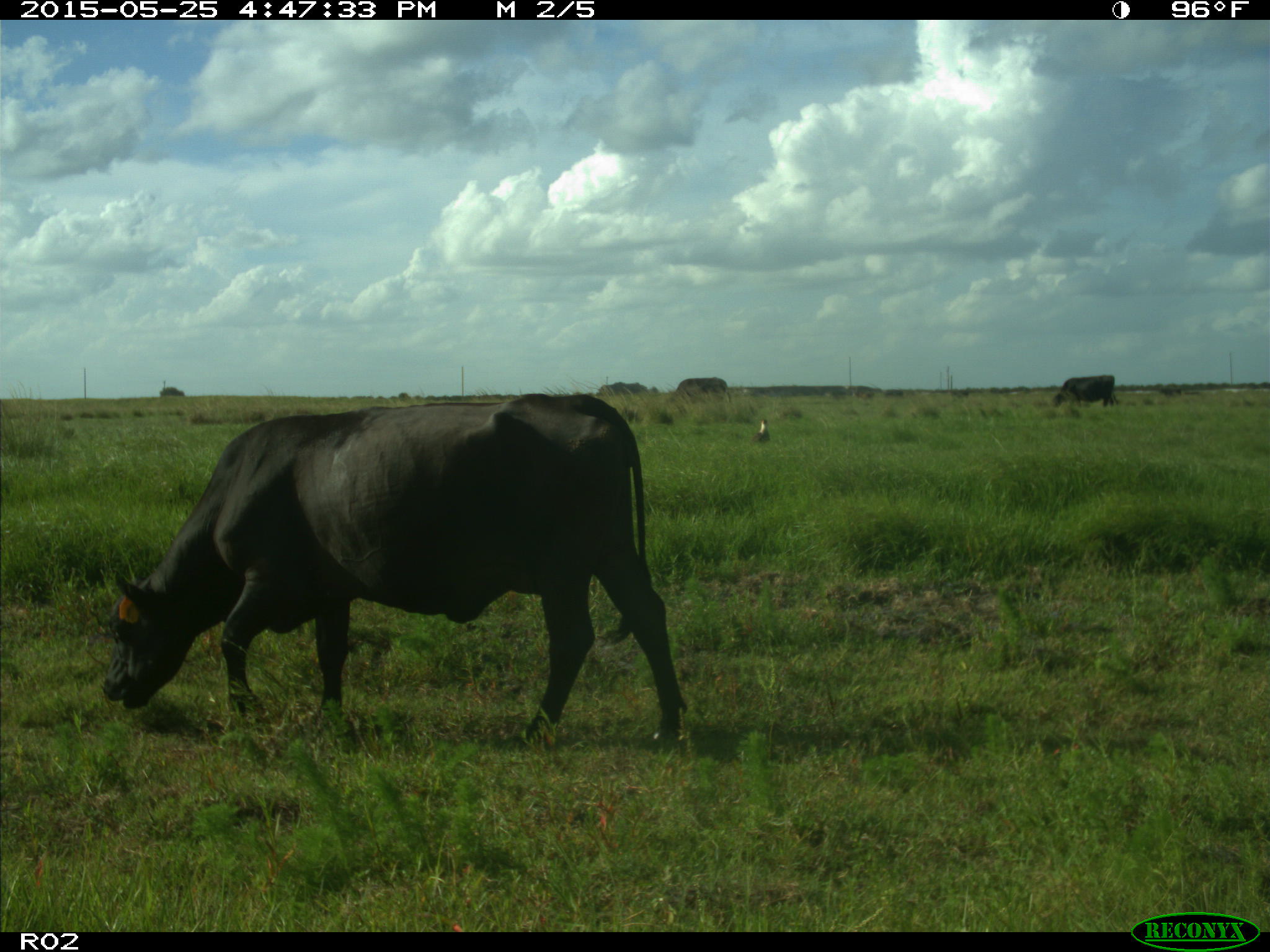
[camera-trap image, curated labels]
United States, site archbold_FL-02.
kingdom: Animalia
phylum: Chordata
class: Mammalia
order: Artiodactyla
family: Bovidae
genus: Bos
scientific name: Bos taurus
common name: domestic cow